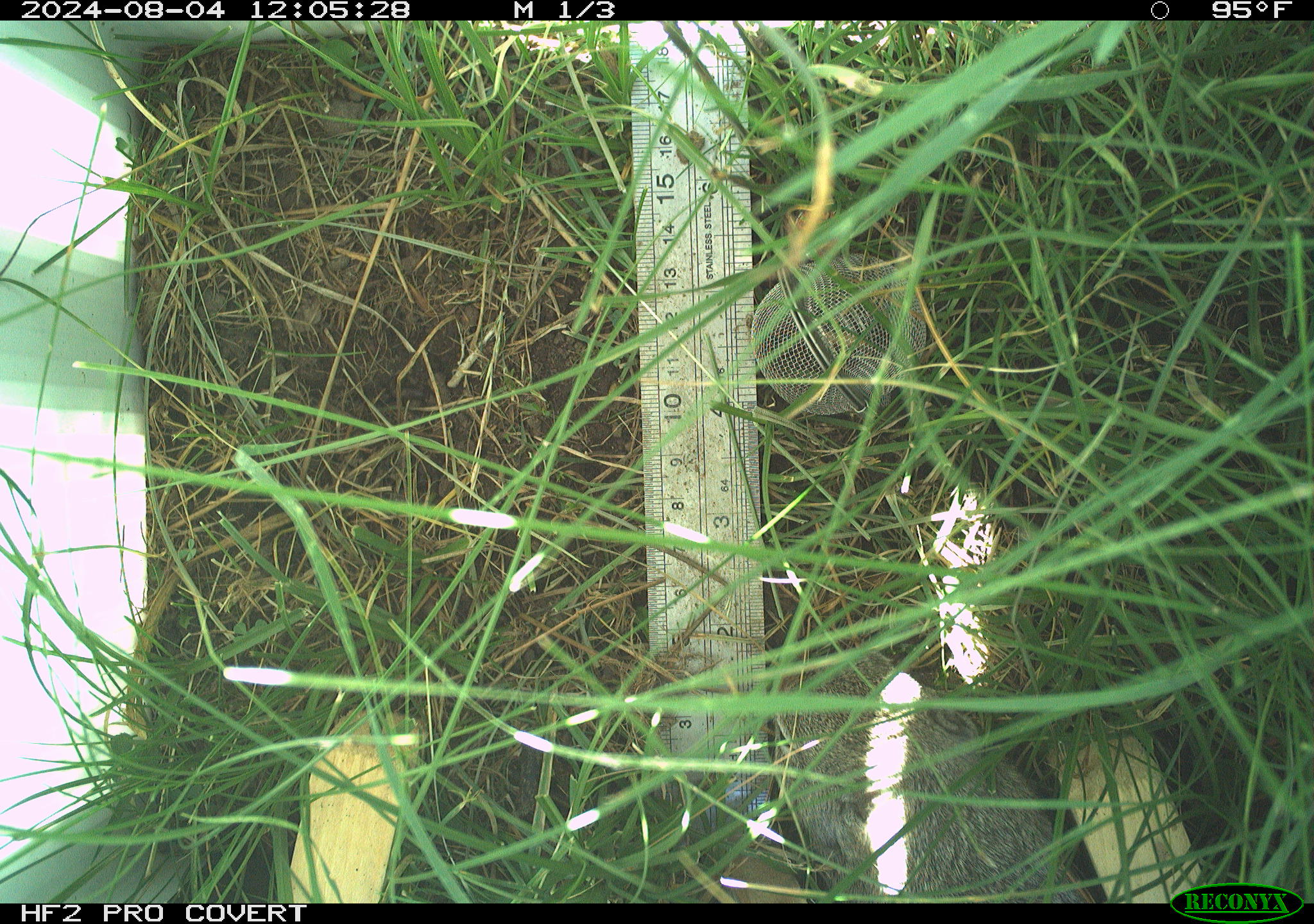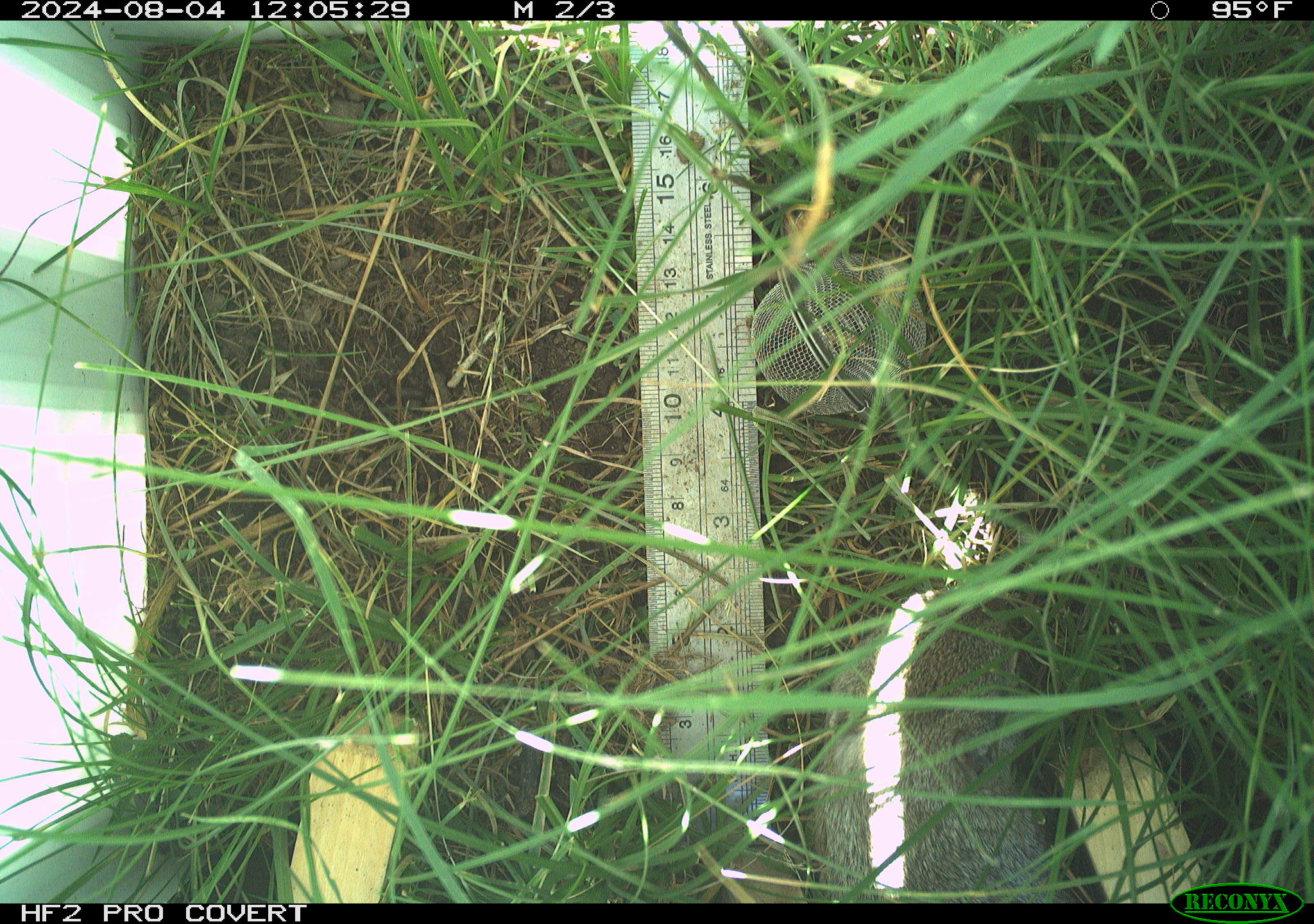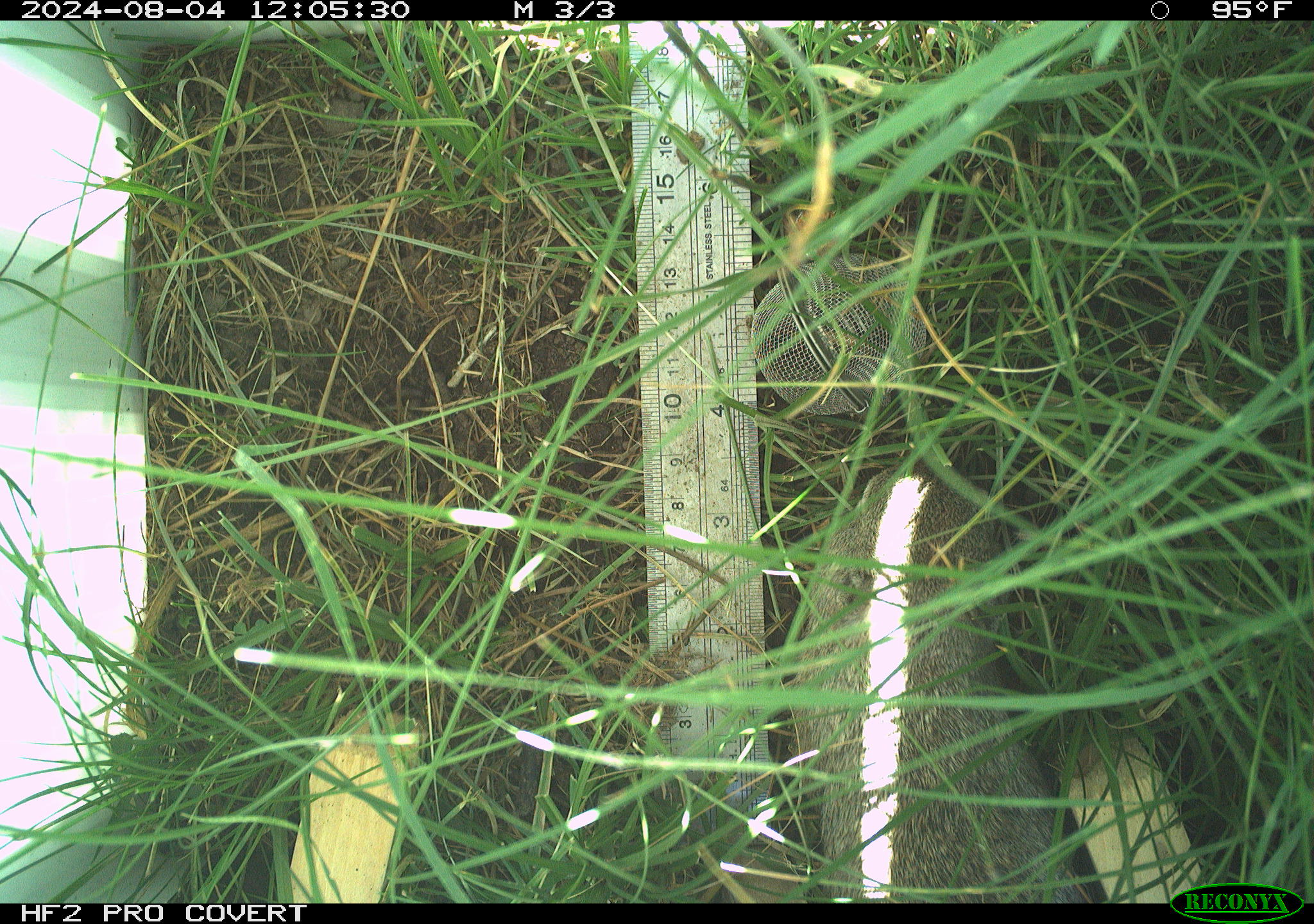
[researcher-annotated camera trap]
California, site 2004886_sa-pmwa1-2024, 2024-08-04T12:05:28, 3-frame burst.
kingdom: Animalia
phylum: Chordata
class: Mammalia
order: Rodentia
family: Sciuridae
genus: Urocitellus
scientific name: Urocitellus beldingi beldingi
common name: belding's ground squirrel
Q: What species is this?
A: Belding's ground squirrel (Urocitellus beldingi beldingi).